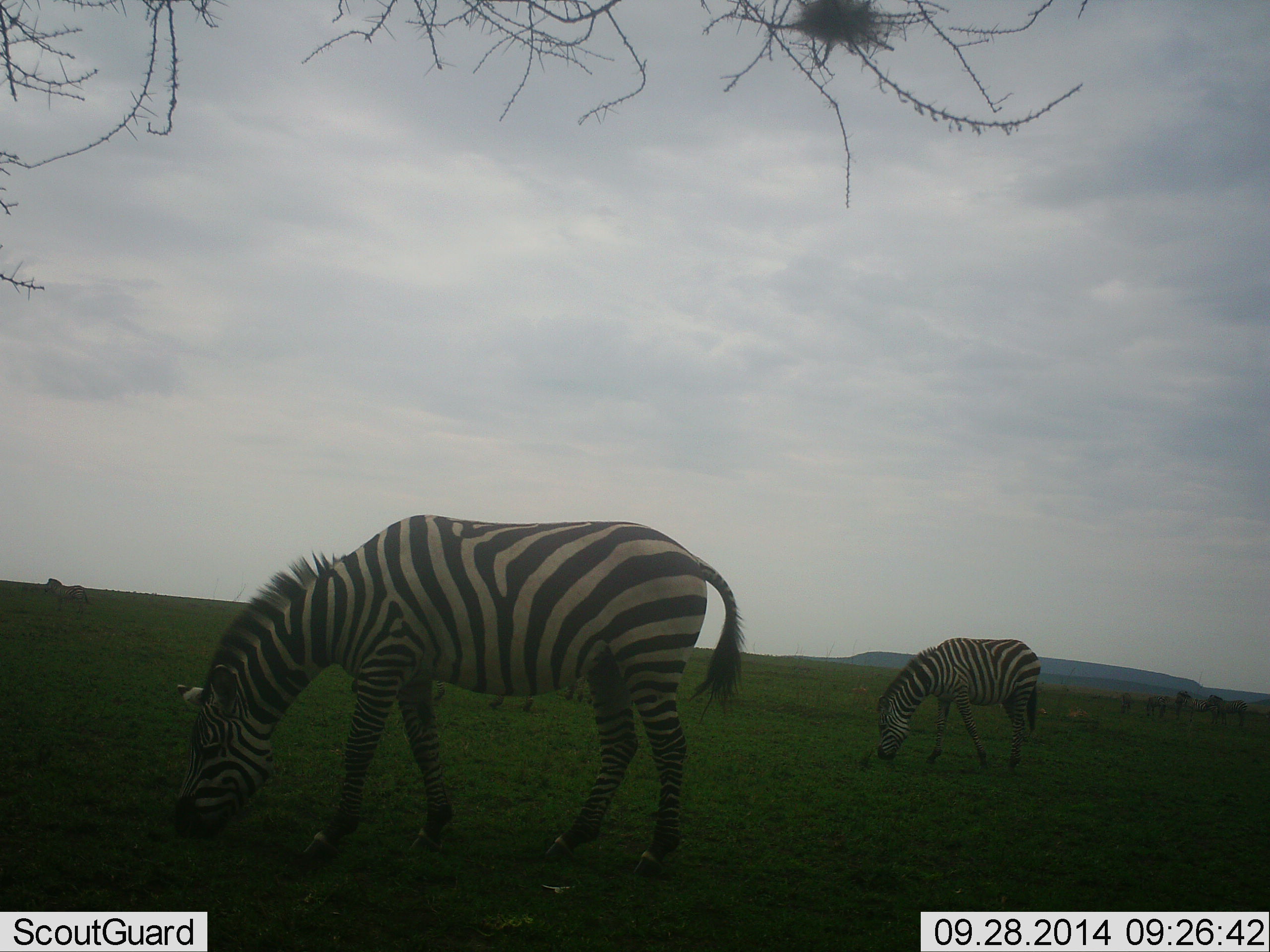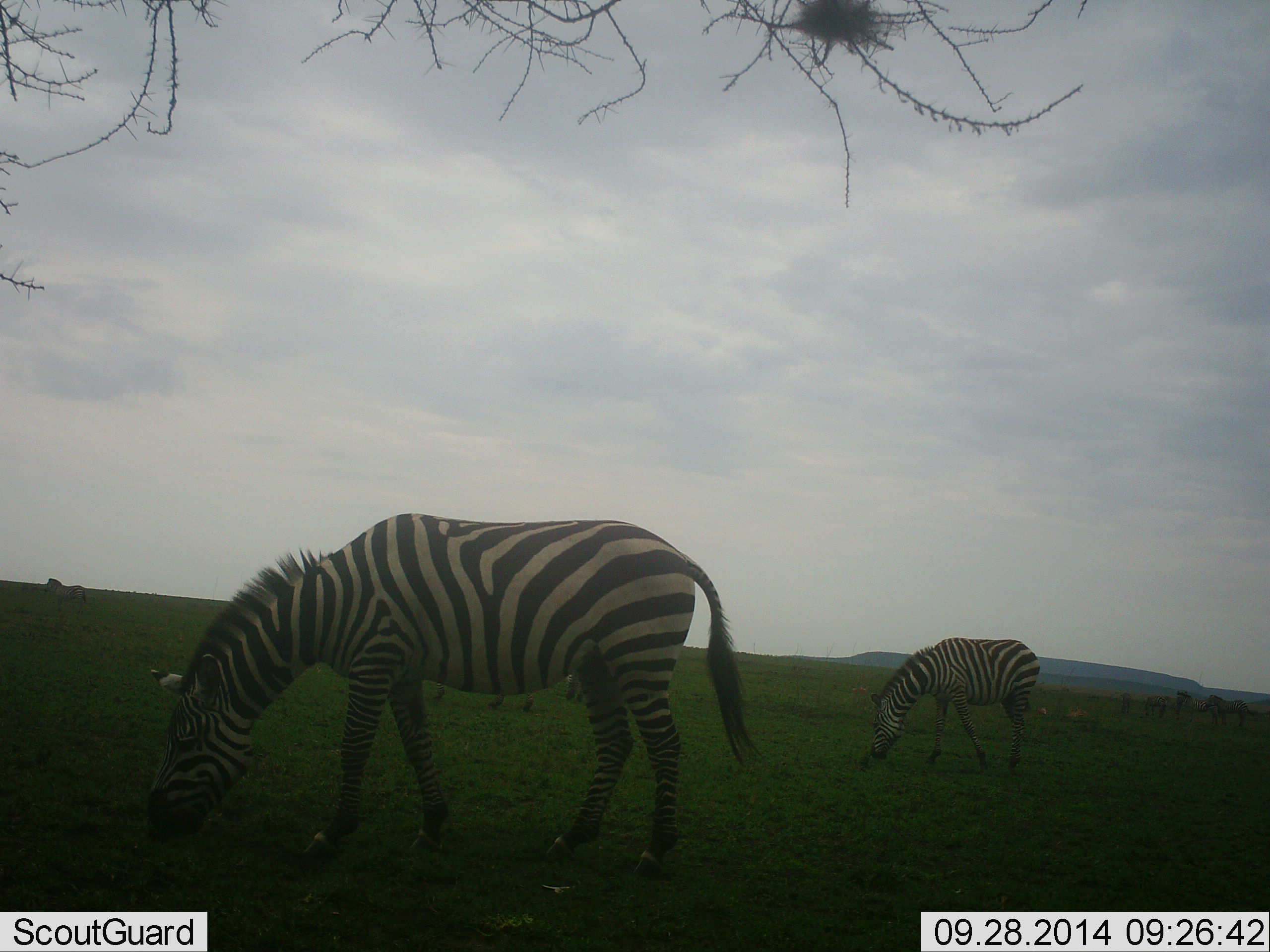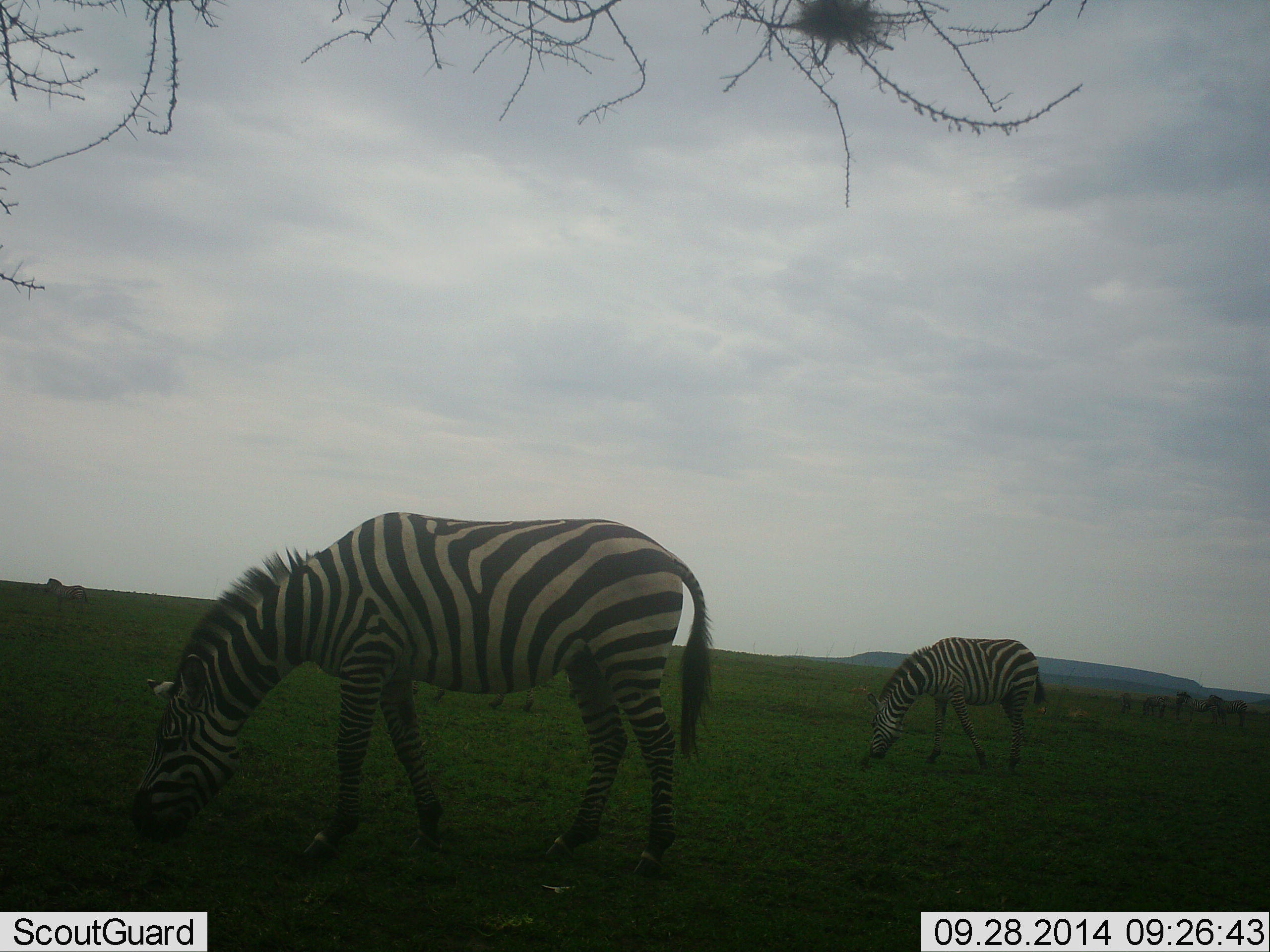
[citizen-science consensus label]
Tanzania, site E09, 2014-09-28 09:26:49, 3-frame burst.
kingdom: Animalia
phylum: Chordata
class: Mammalia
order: Perissodactyla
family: Equidae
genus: Equus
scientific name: Equus quagga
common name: plains zebra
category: zebra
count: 2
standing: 55%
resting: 0%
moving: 9%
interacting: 0%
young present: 0%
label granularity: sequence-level